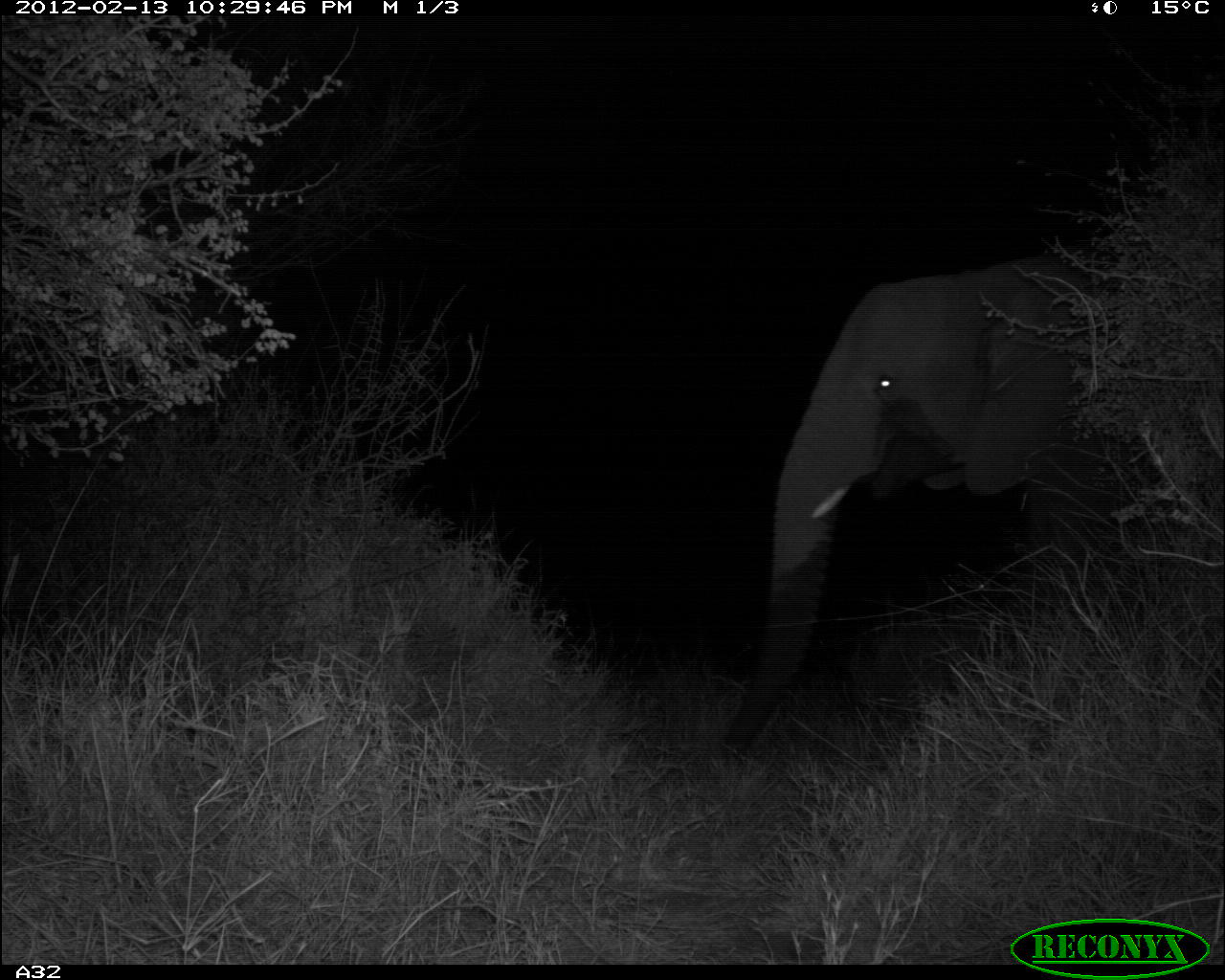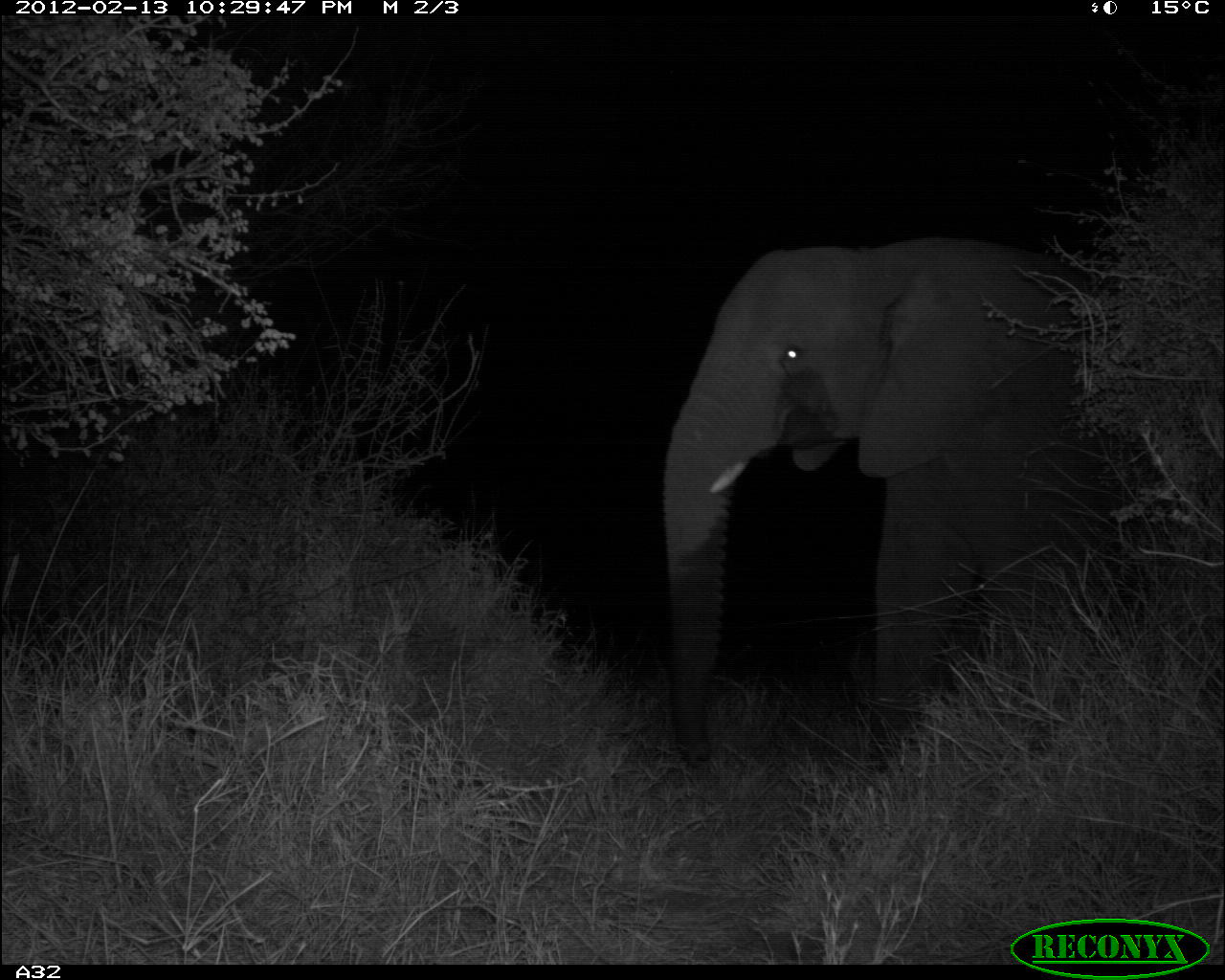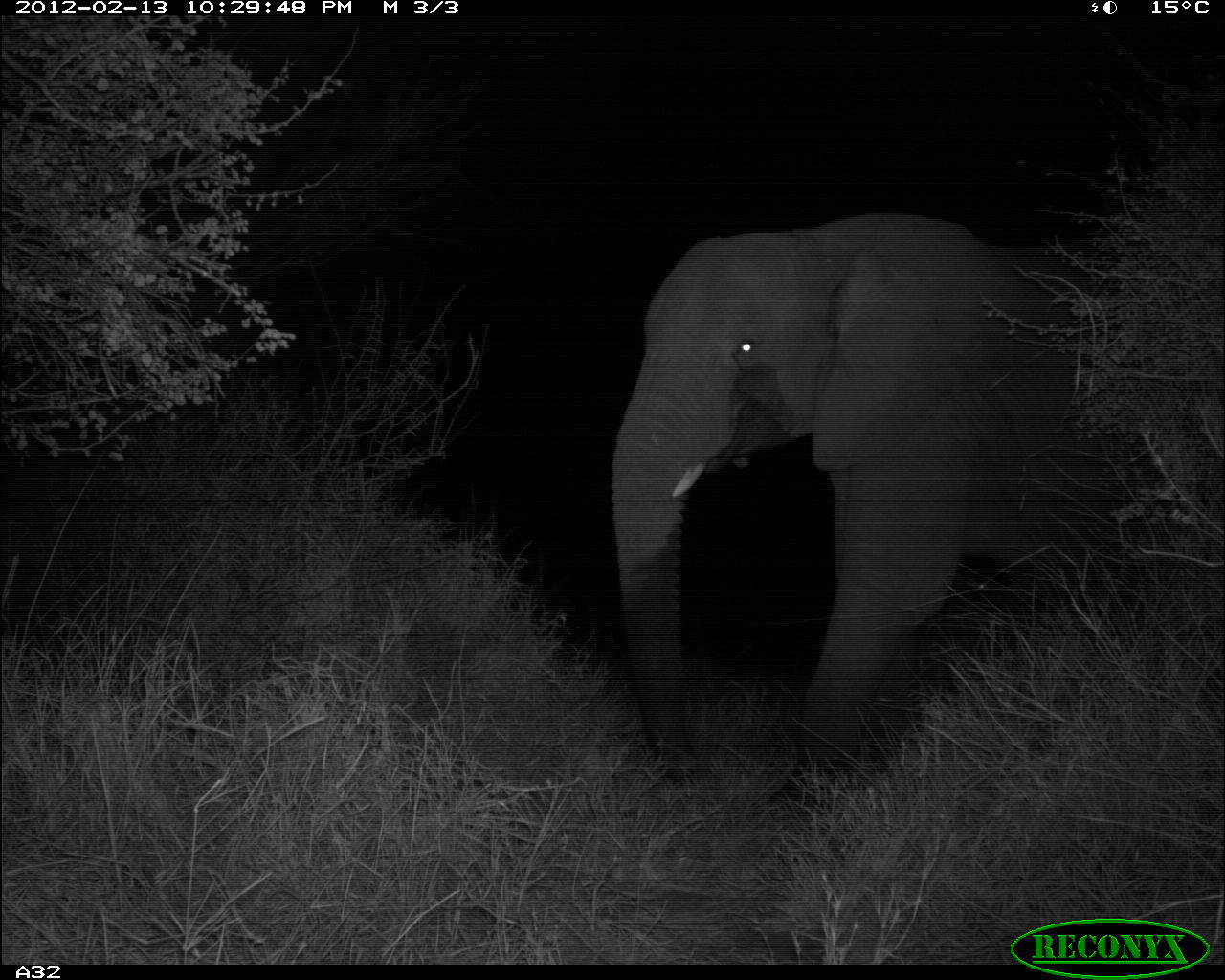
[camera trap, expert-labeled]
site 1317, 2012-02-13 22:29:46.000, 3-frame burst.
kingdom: Animalia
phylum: Chordata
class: Mammalia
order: Proboscidea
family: Elephantidae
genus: Loxodonta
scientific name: Loxodonta africana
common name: african bush elephant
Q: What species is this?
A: Loxodonta africana (african bush elephant).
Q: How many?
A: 1.